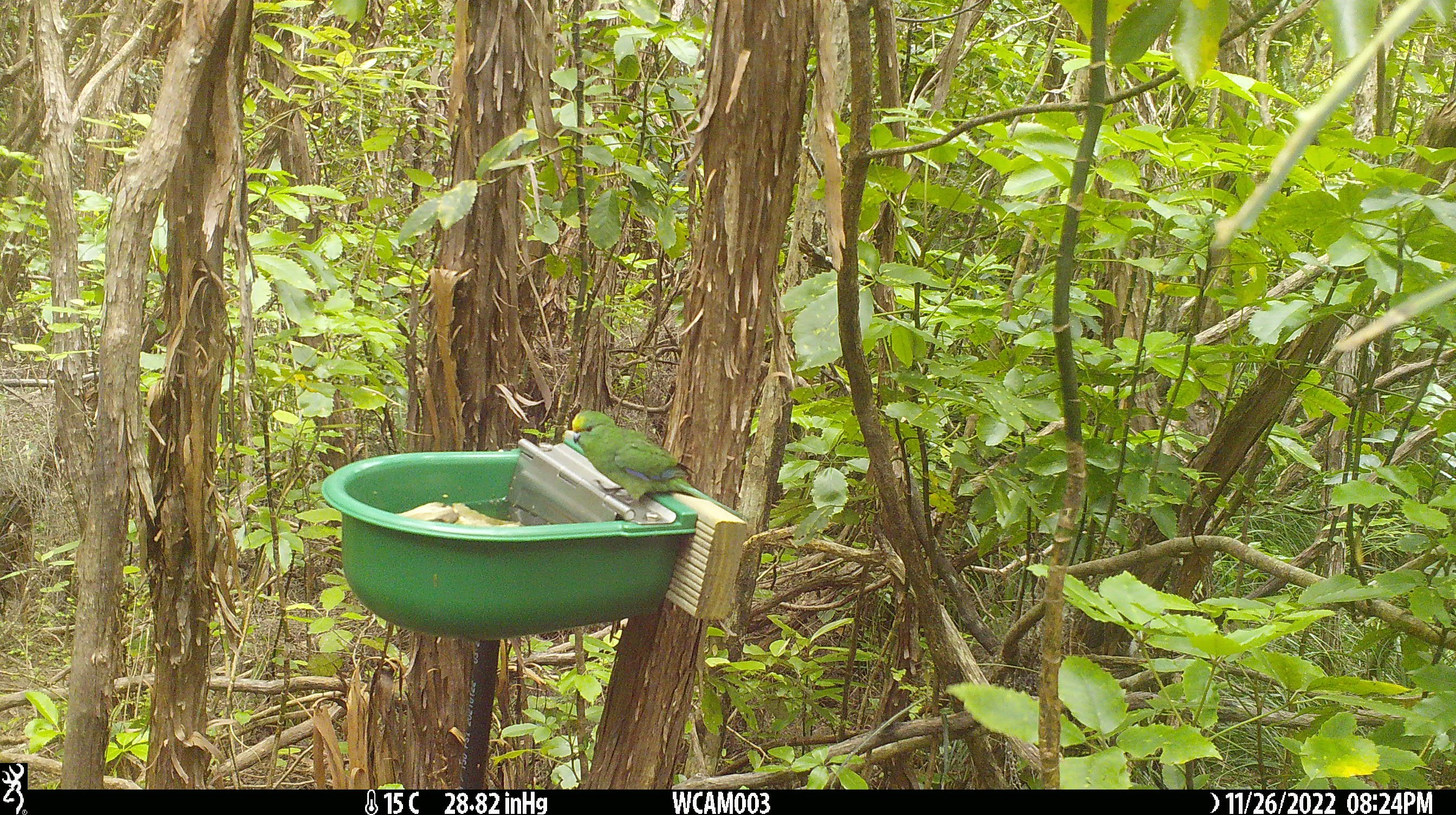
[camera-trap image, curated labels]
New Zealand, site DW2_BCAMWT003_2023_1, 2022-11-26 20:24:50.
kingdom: Animalia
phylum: Chordata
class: Aves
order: Psittaciformes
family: Psittaculidae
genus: Cyanoramphus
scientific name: Cyanoramphus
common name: parakeet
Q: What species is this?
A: Parakeet (Cyanoramphus).